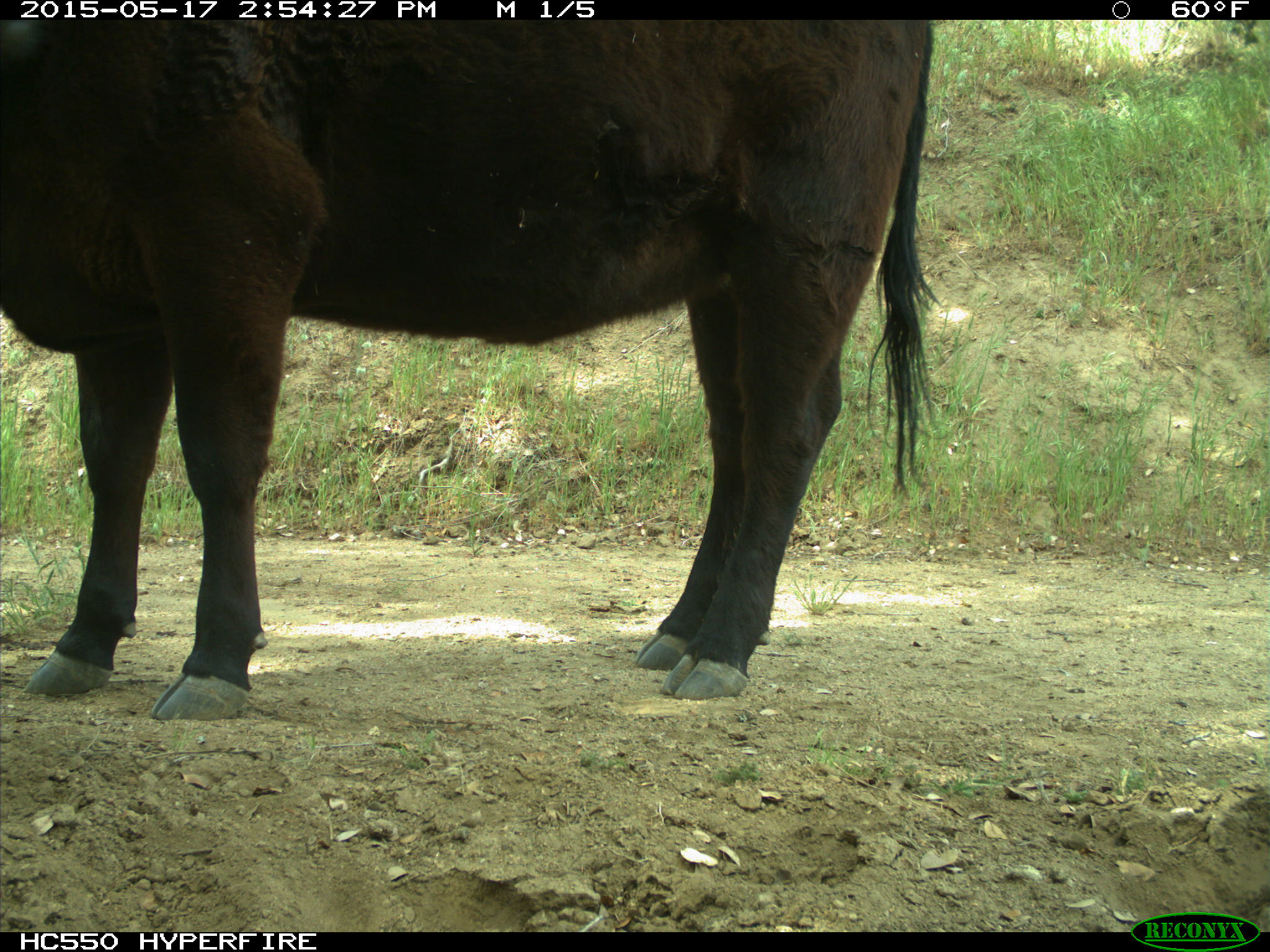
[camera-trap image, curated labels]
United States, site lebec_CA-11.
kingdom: Animalia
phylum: Chordata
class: Mammalia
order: Artiodactyla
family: Bovidae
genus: Bos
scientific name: Bos taurus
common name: domestic cow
Bos taurus (domestic cow).